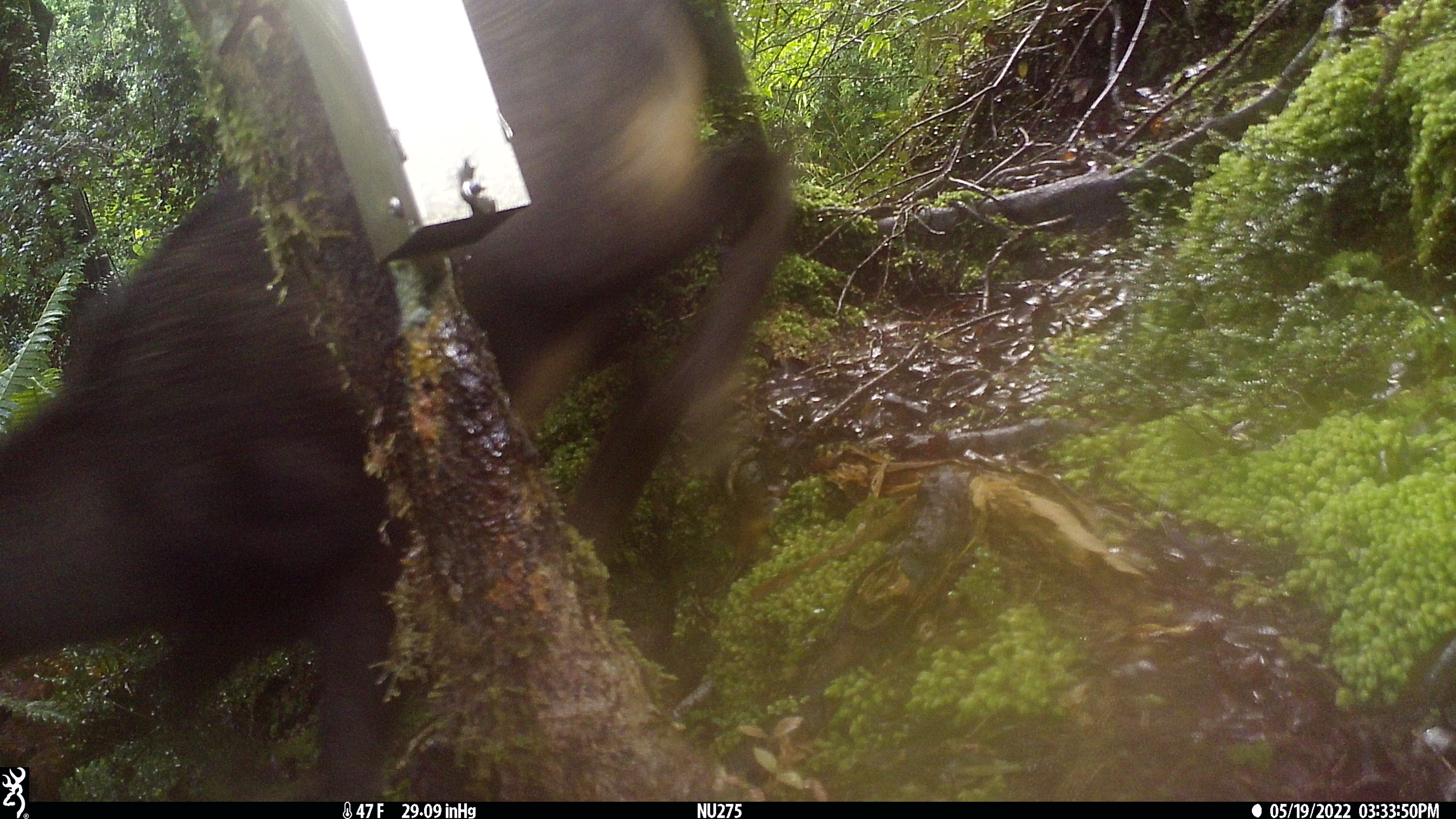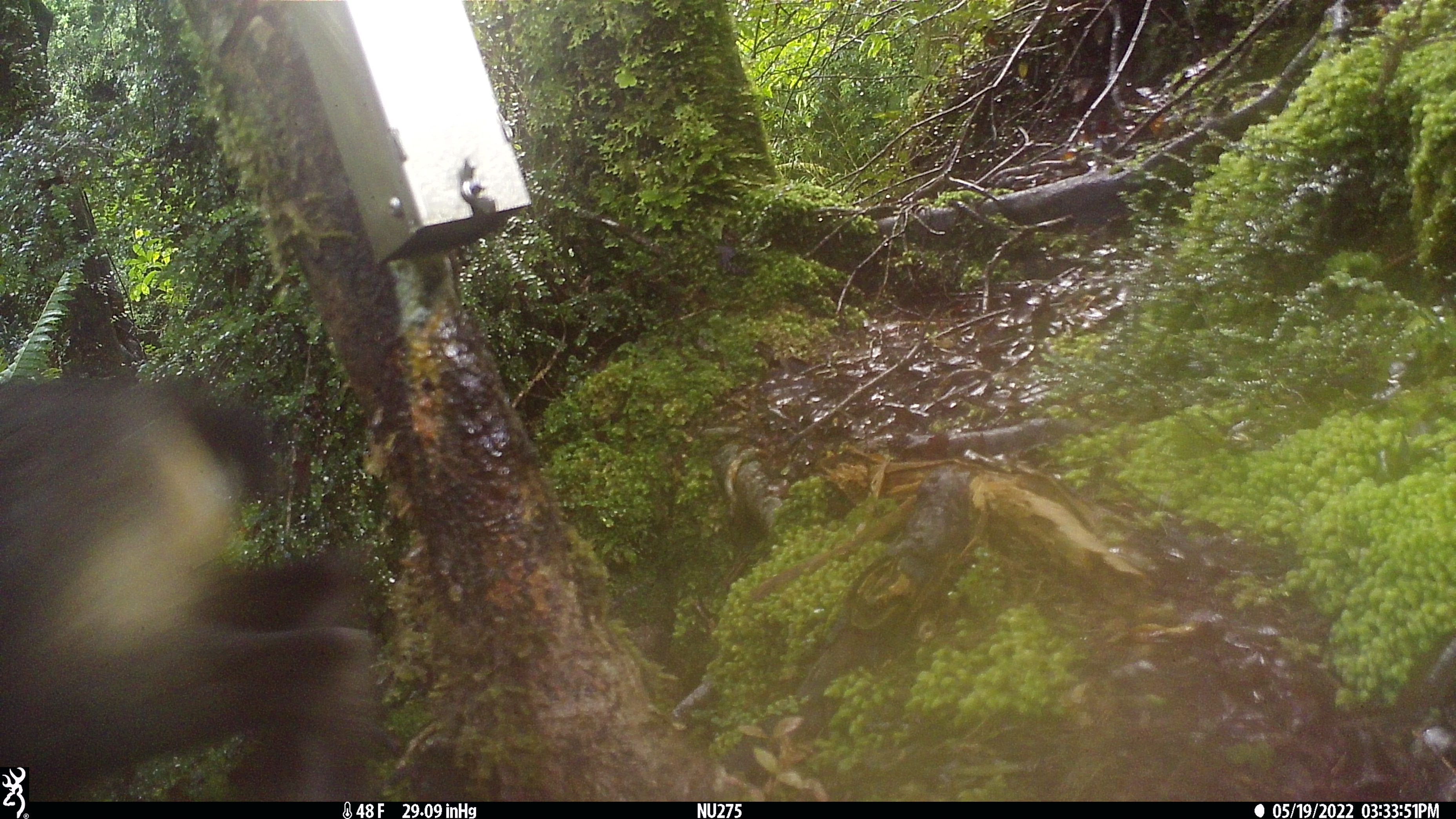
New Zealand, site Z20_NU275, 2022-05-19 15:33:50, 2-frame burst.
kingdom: Animalia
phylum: Chordata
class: Mammalia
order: Artiodactyla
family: Bovidae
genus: Rupicapra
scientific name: Rupicapra rupicapra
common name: alpine chamois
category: chamois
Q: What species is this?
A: Chamois (alpine chamois) (Rupicapra rupicapra).